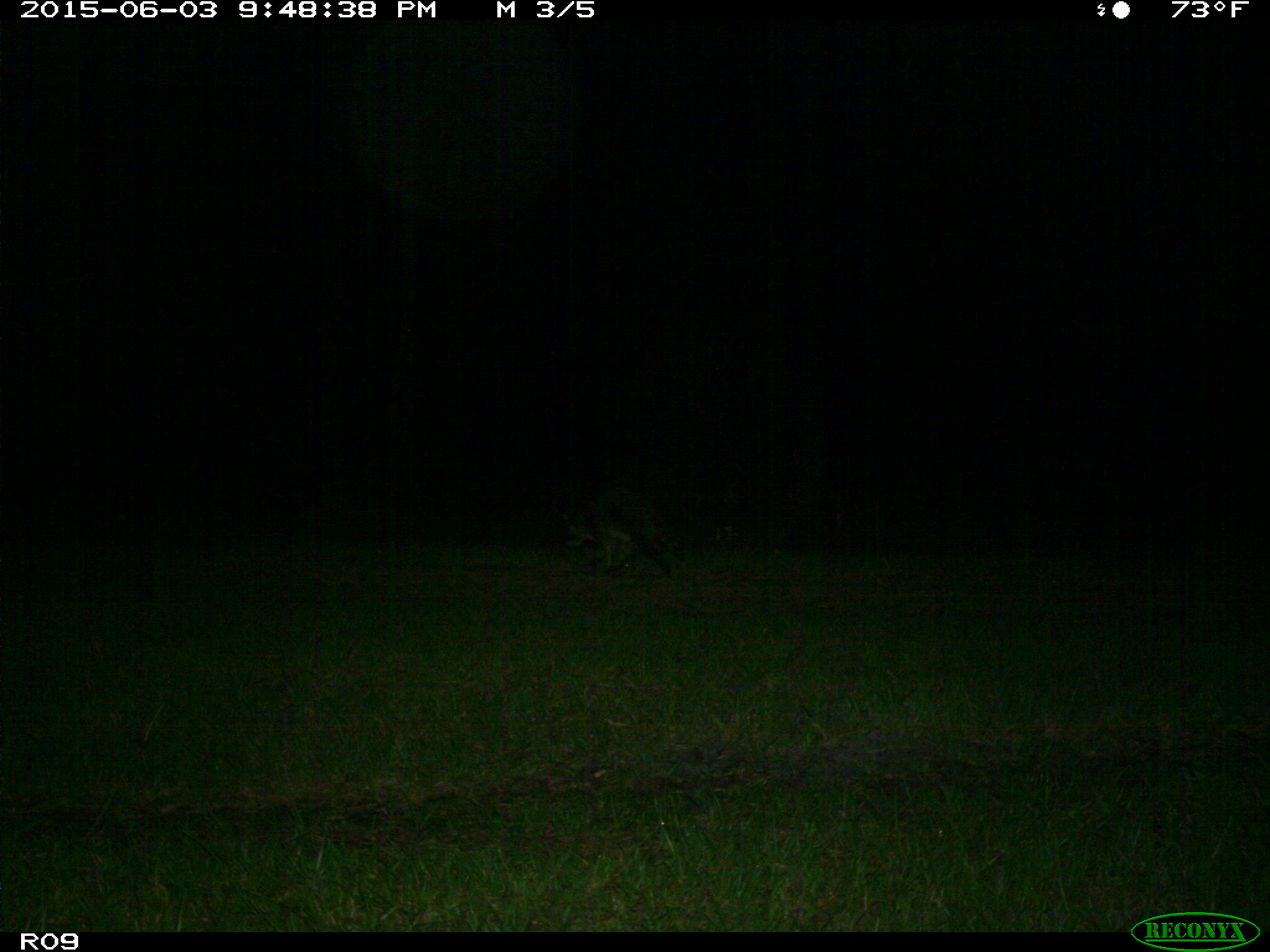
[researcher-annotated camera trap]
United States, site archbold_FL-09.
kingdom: Animalia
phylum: Chordata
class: Mammalia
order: Carnivora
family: Procyonidae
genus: Procyon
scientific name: Procyon lotor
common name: common raccoon